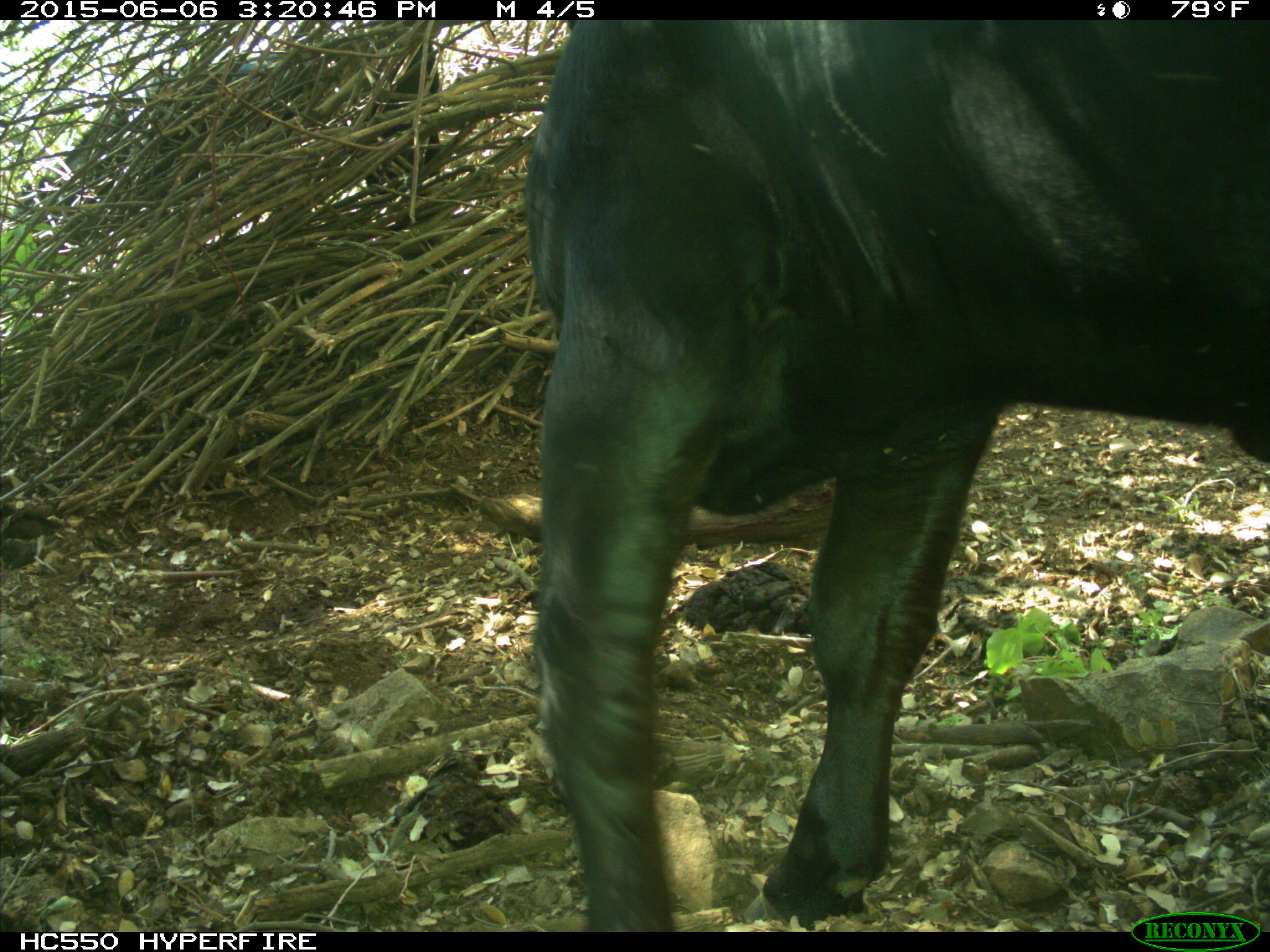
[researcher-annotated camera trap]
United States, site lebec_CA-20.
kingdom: Animalia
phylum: Chordata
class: Mammalia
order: Artiodactyla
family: Bovidae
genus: Bos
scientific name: Bos taurus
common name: domestic cow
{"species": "Bos taurus (domestic cow)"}